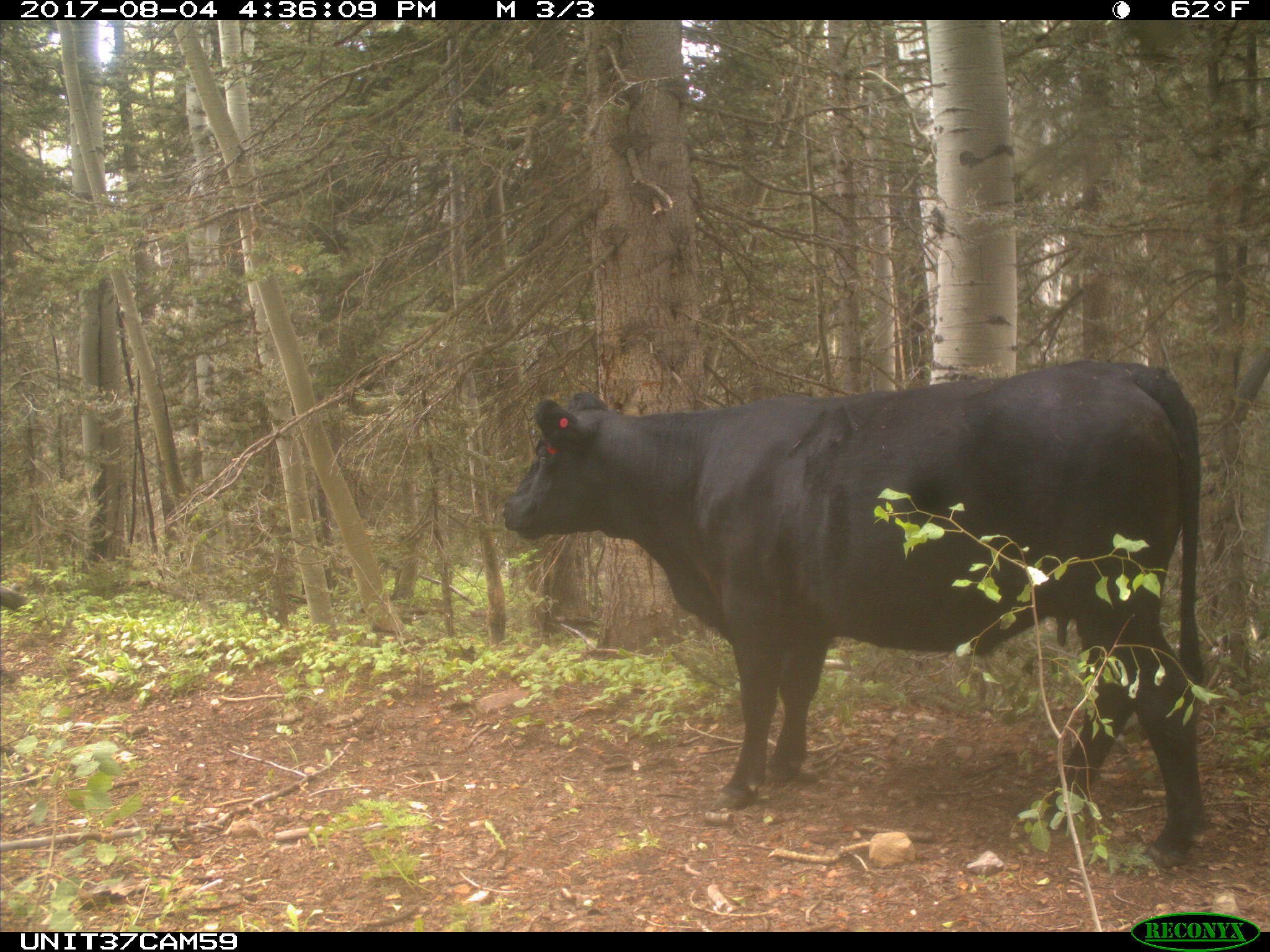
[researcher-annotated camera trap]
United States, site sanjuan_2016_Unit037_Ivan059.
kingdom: Animalia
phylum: Chordata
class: Mammalia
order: Artiodactyla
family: Bovidae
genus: Bos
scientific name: Bos taurus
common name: domestic cow